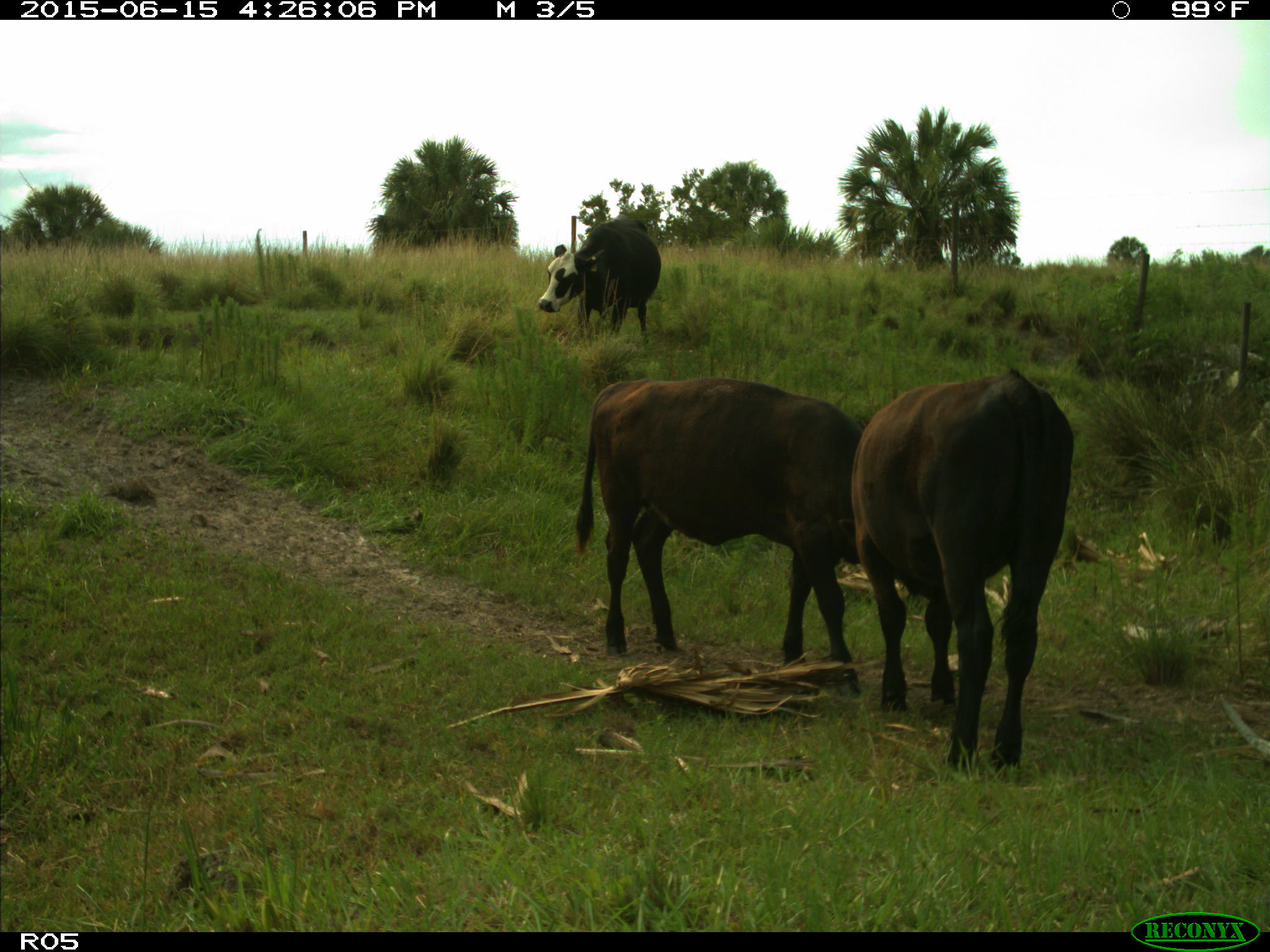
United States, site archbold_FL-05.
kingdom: Animalia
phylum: Chordata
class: Mammalia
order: Artiodactyla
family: Bovidae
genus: Bos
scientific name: Bos taurus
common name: domestic cow